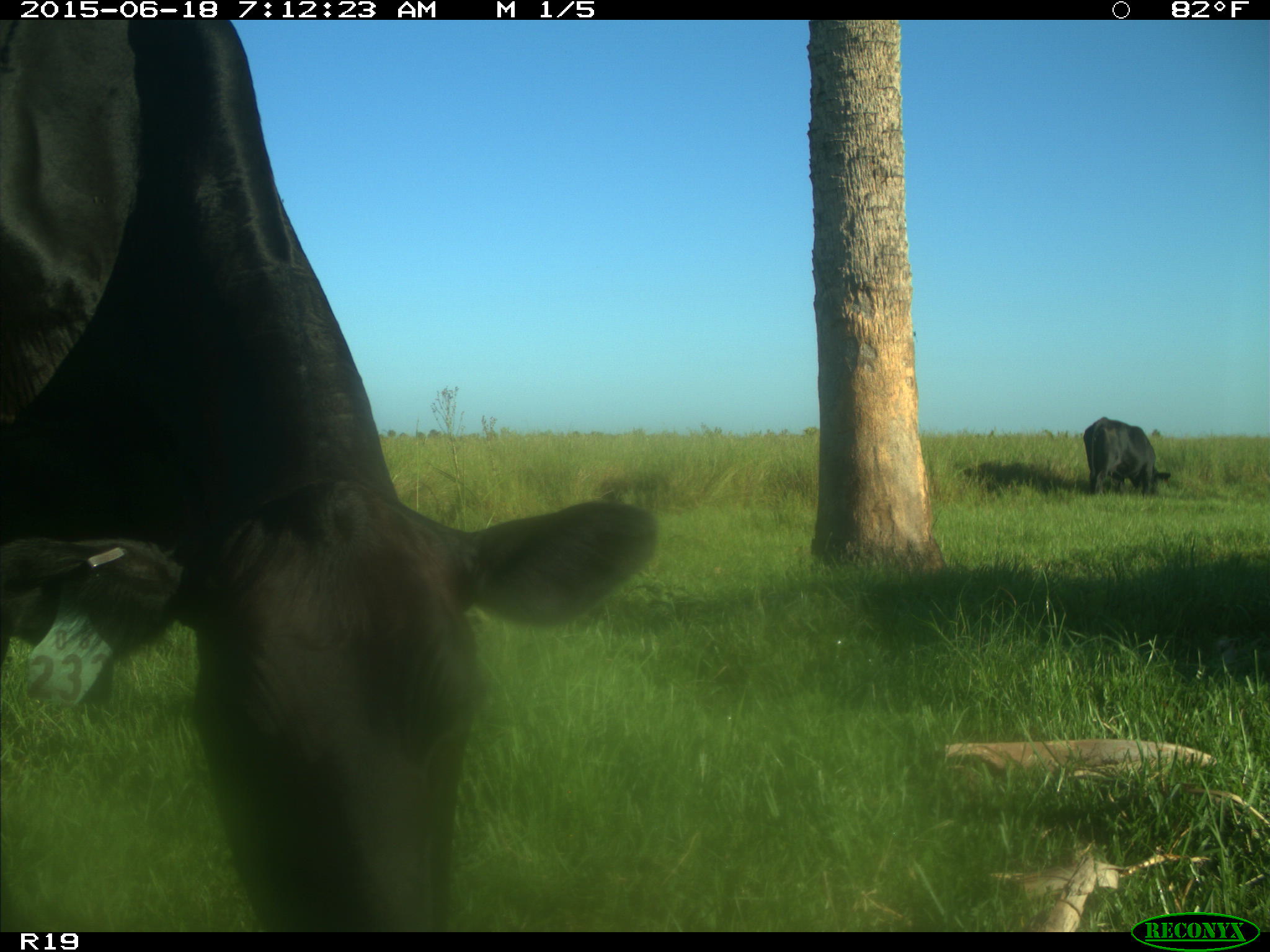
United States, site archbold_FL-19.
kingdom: Animalia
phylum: Chordata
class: Mammalia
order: Artiodactyla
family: Bovidae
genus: Bos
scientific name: Bos taurus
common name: domestic cow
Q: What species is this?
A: Bos taurus (domestic cow).